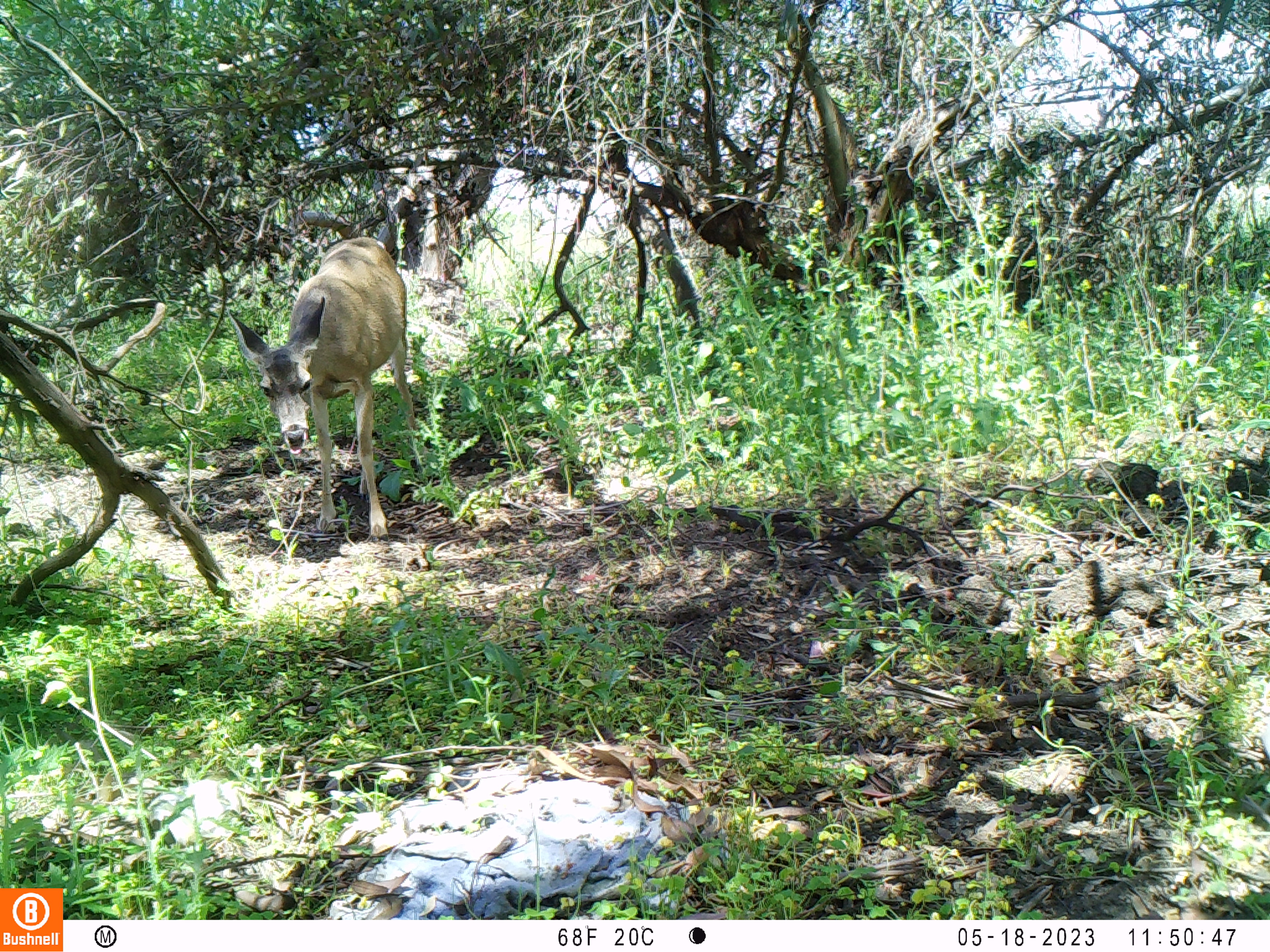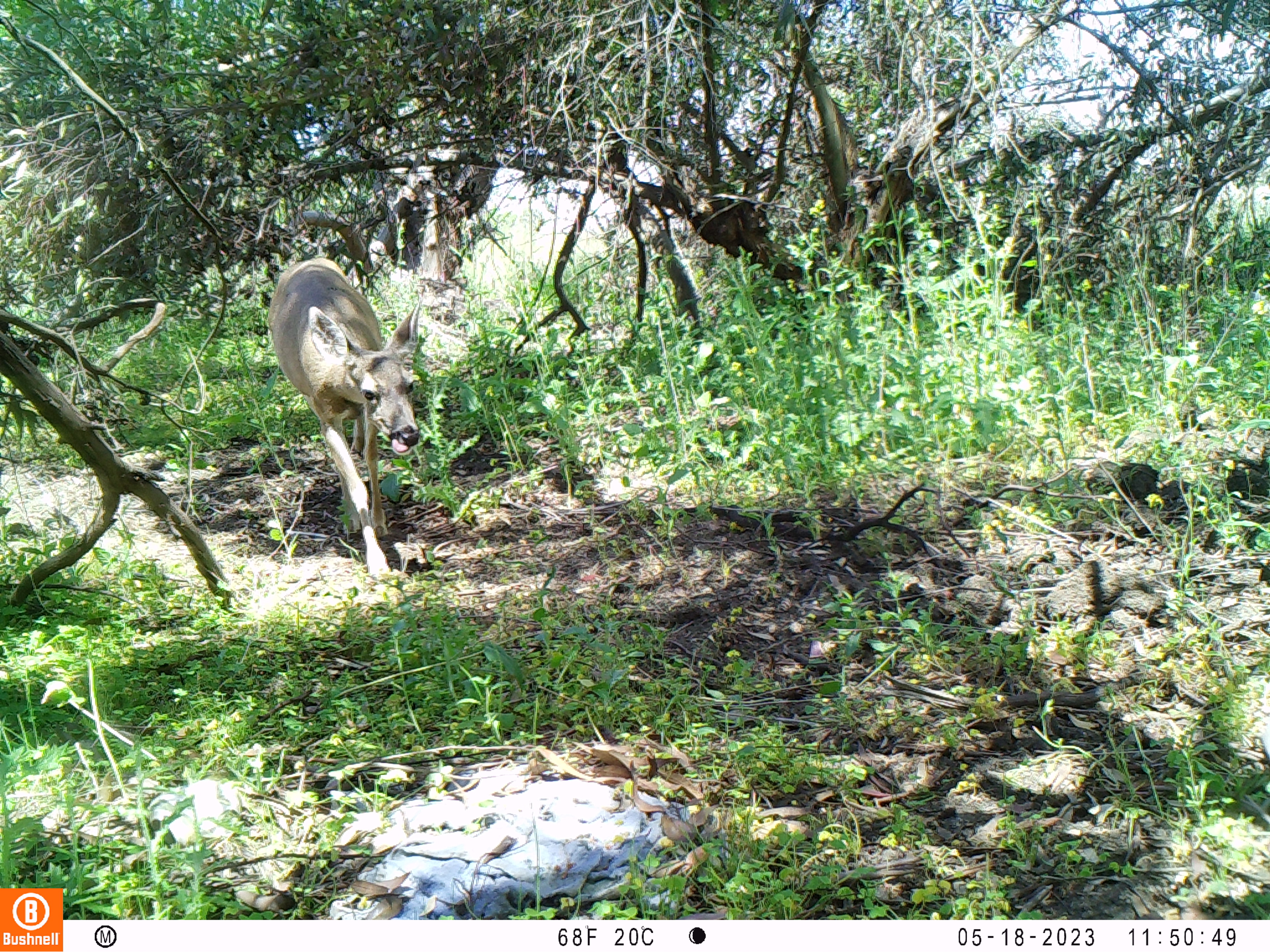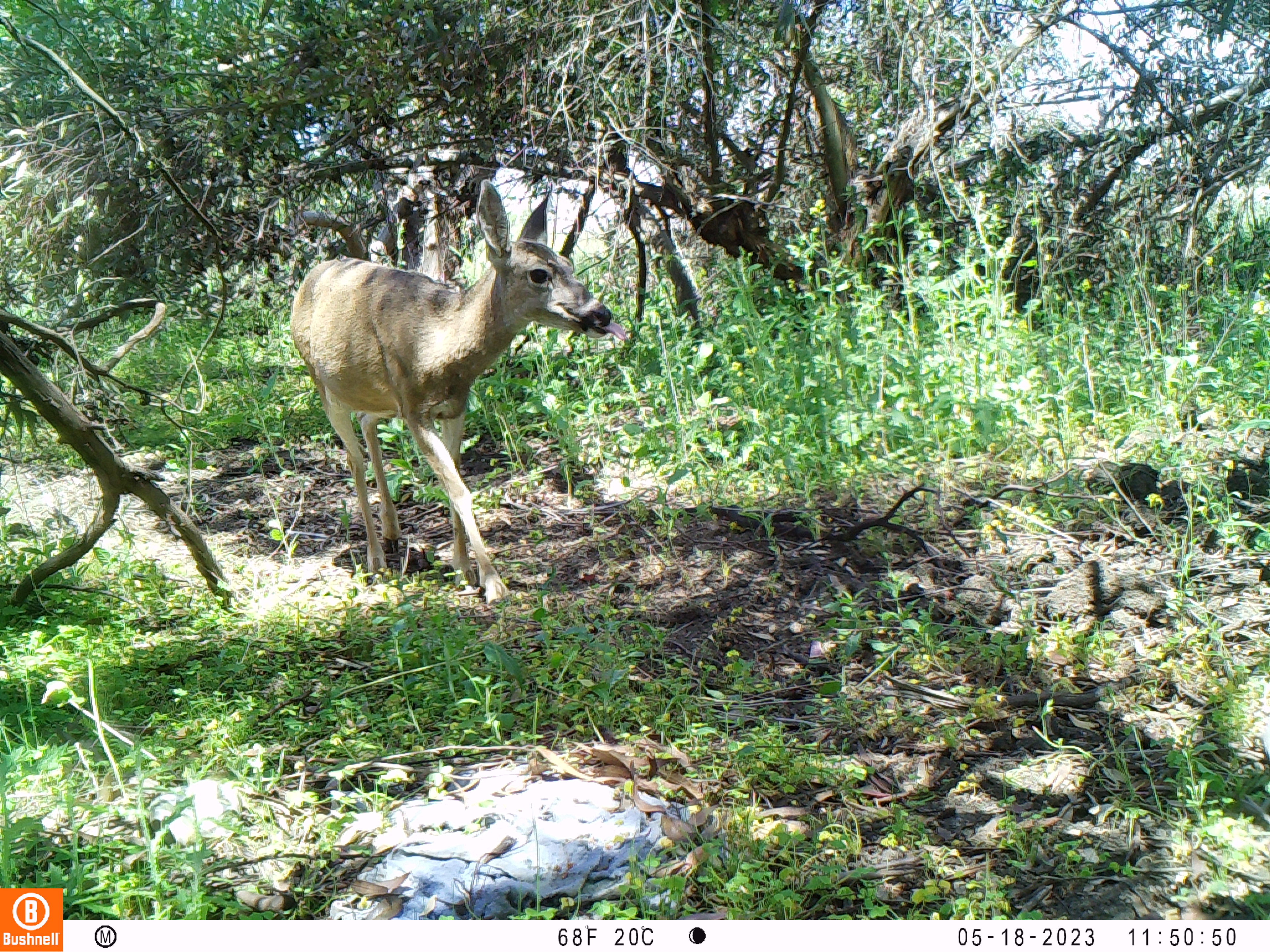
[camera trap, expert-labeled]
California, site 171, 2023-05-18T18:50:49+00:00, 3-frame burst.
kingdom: Animalia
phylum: Chordata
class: Mammalia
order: Artiodactyla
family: Cervidae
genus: Odocoileus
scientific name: Odocoileus hemionus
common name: mule deer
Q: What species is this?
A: Mule deer (Odocoileus hemionus).